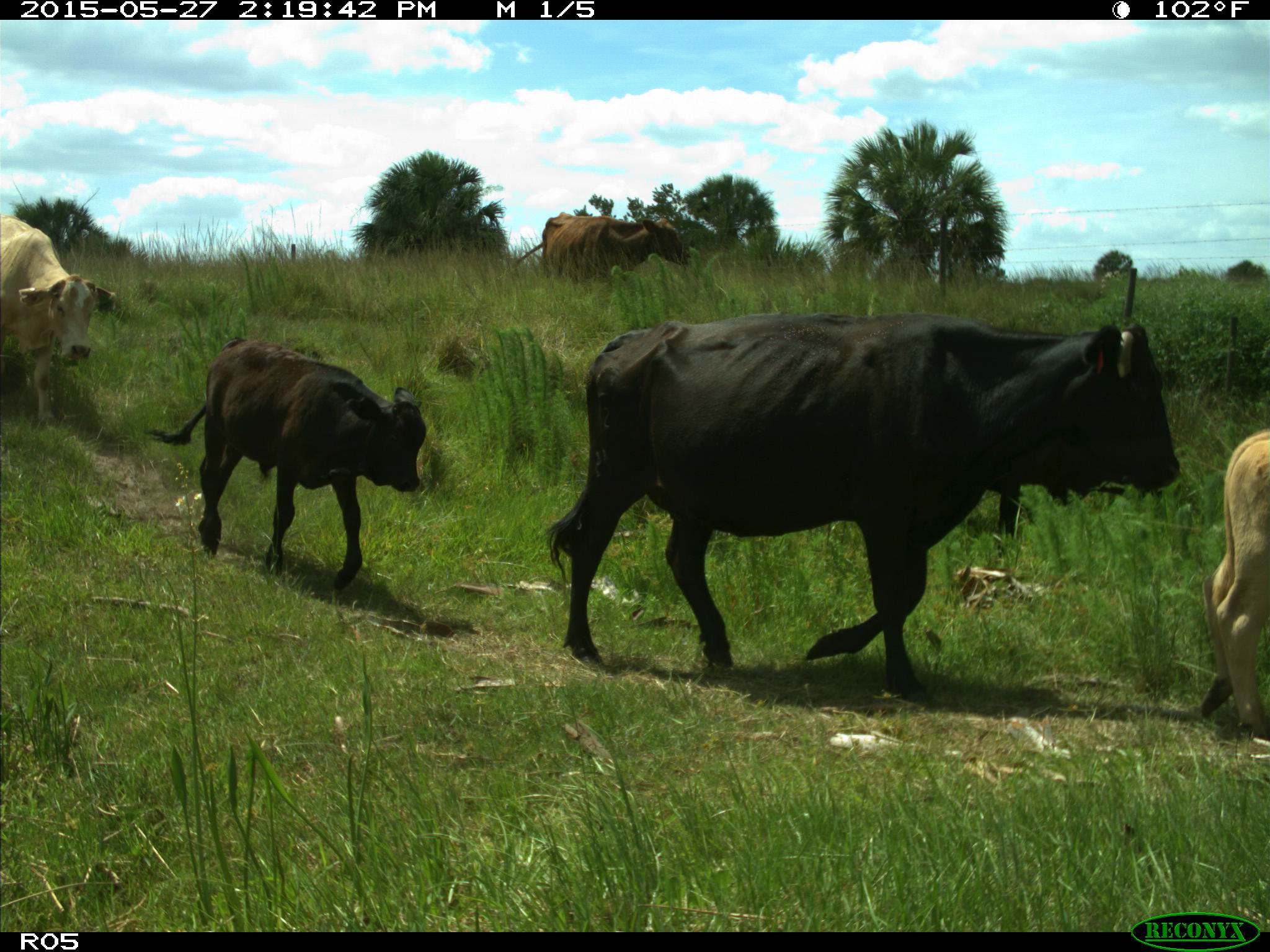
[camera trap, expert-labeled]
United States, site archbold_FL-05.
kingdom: Animalia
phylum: Chordata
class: Mammalia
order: Artiodactyla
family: Bovidae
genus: Bos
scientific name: Bos taurus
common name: domestic cow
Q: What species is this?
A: Bos taurus (domestic cow).